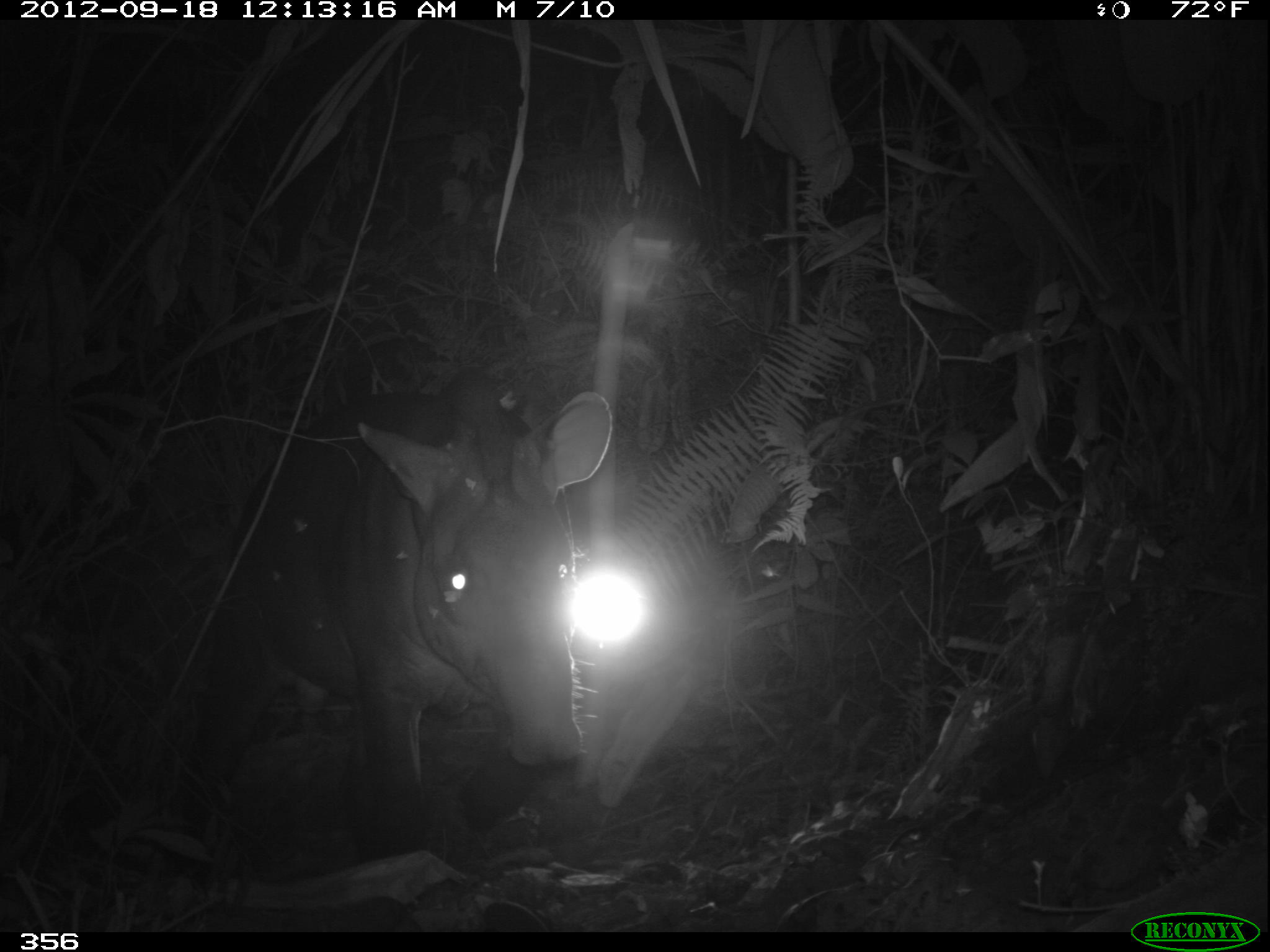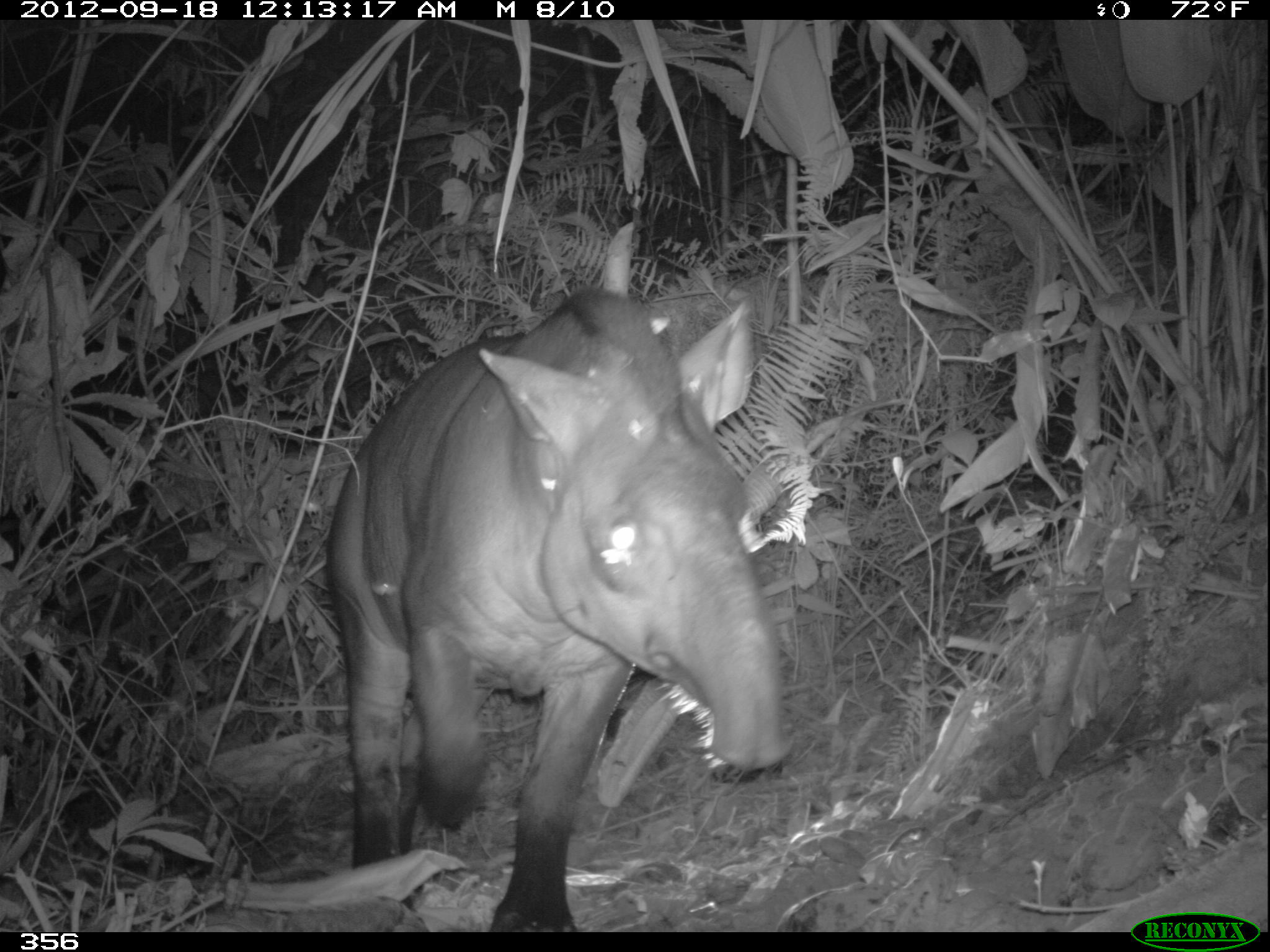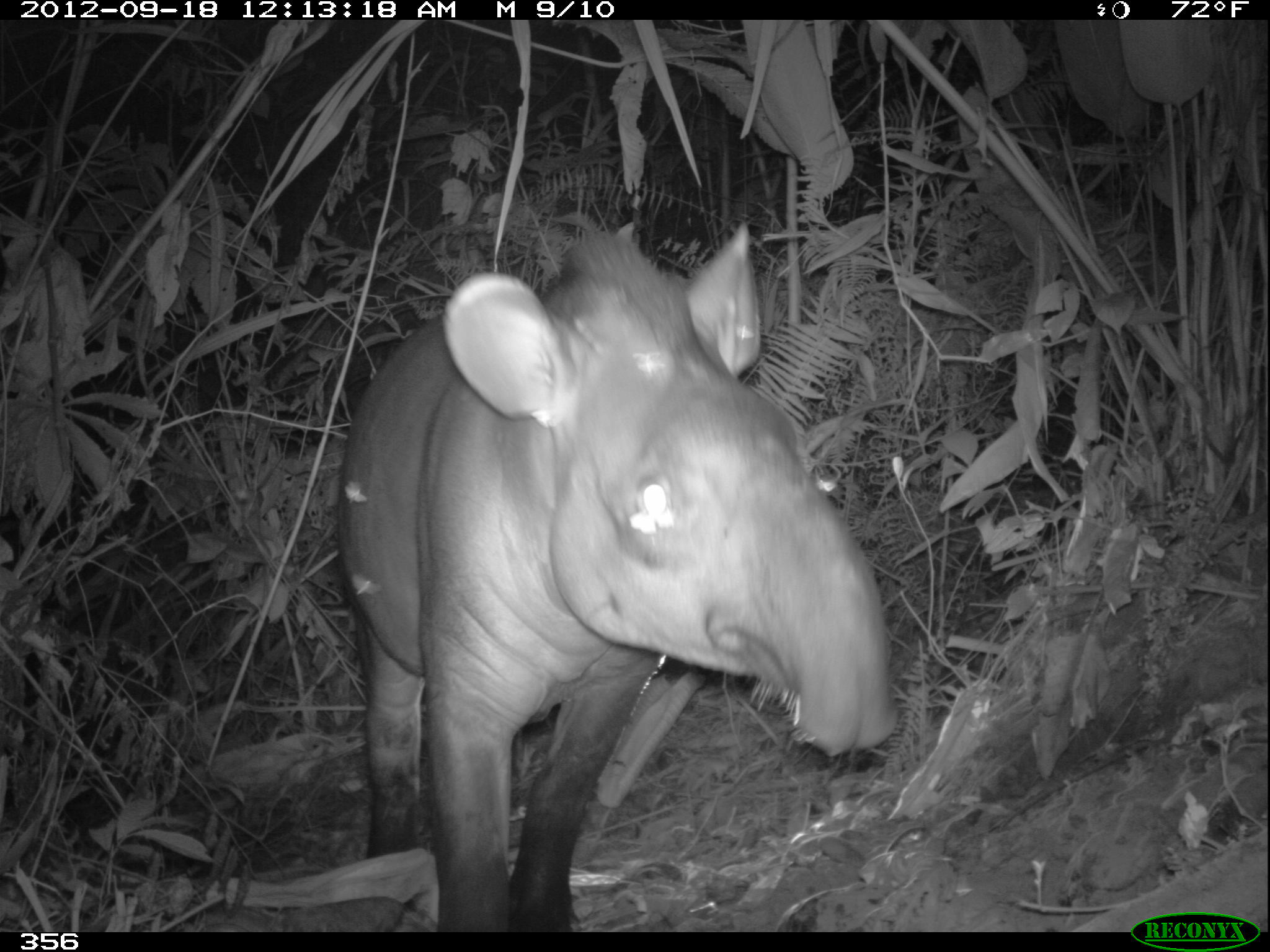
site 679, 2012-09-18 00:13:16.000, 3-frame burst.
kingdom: Animalia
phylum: Chordata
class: Mammalia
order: Perissodactyla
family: Tapiridae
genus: Tapirus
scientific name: Tapirus terrestris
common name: south american tapir